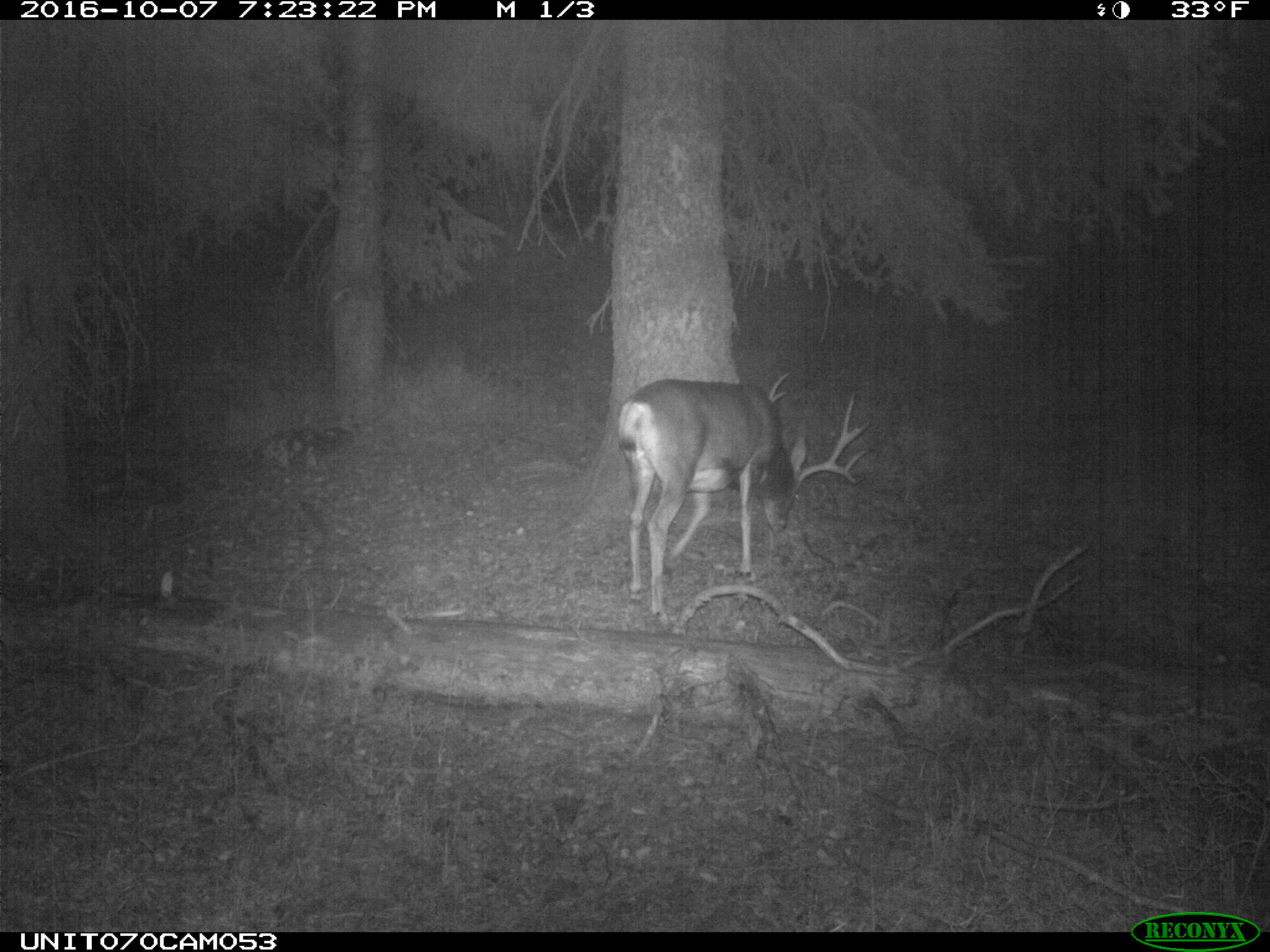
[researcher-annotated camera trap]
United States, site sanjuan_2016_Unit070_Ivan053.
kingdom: Animalia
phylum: Chordata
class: Mammalia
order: Artiodactyla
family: Cervidae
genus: Odocoileus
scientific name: Odocoileus hemionus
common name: mule deer